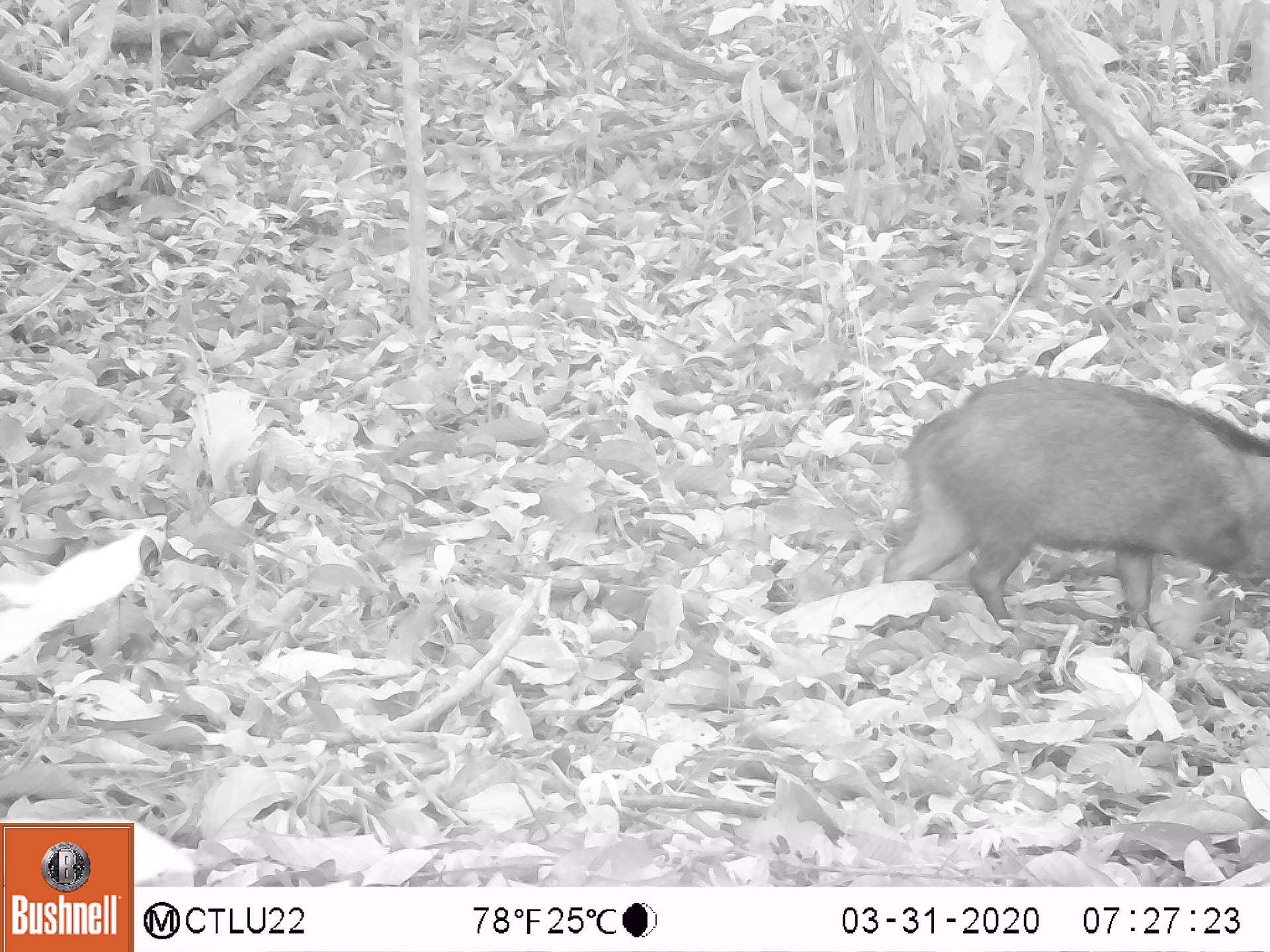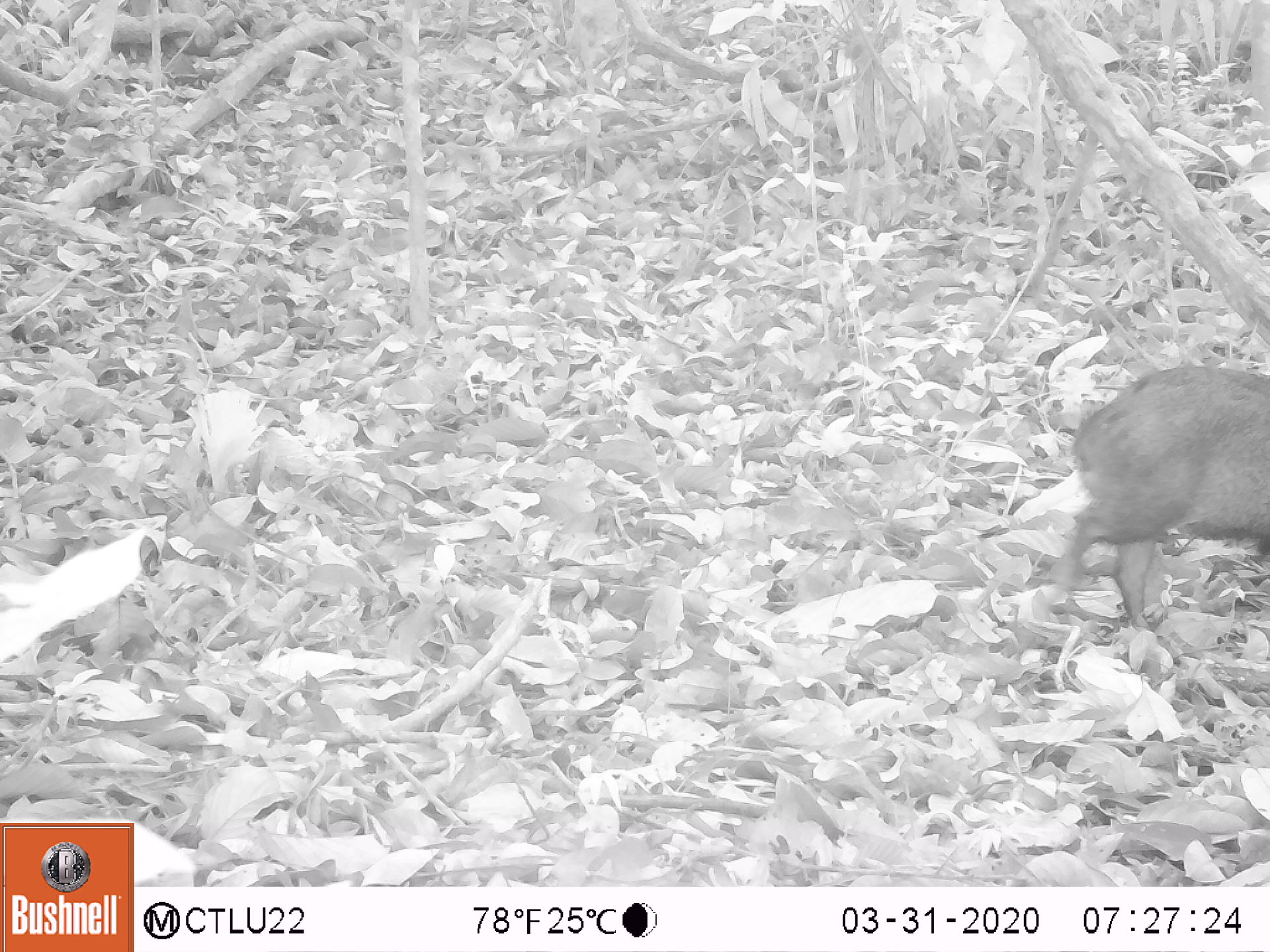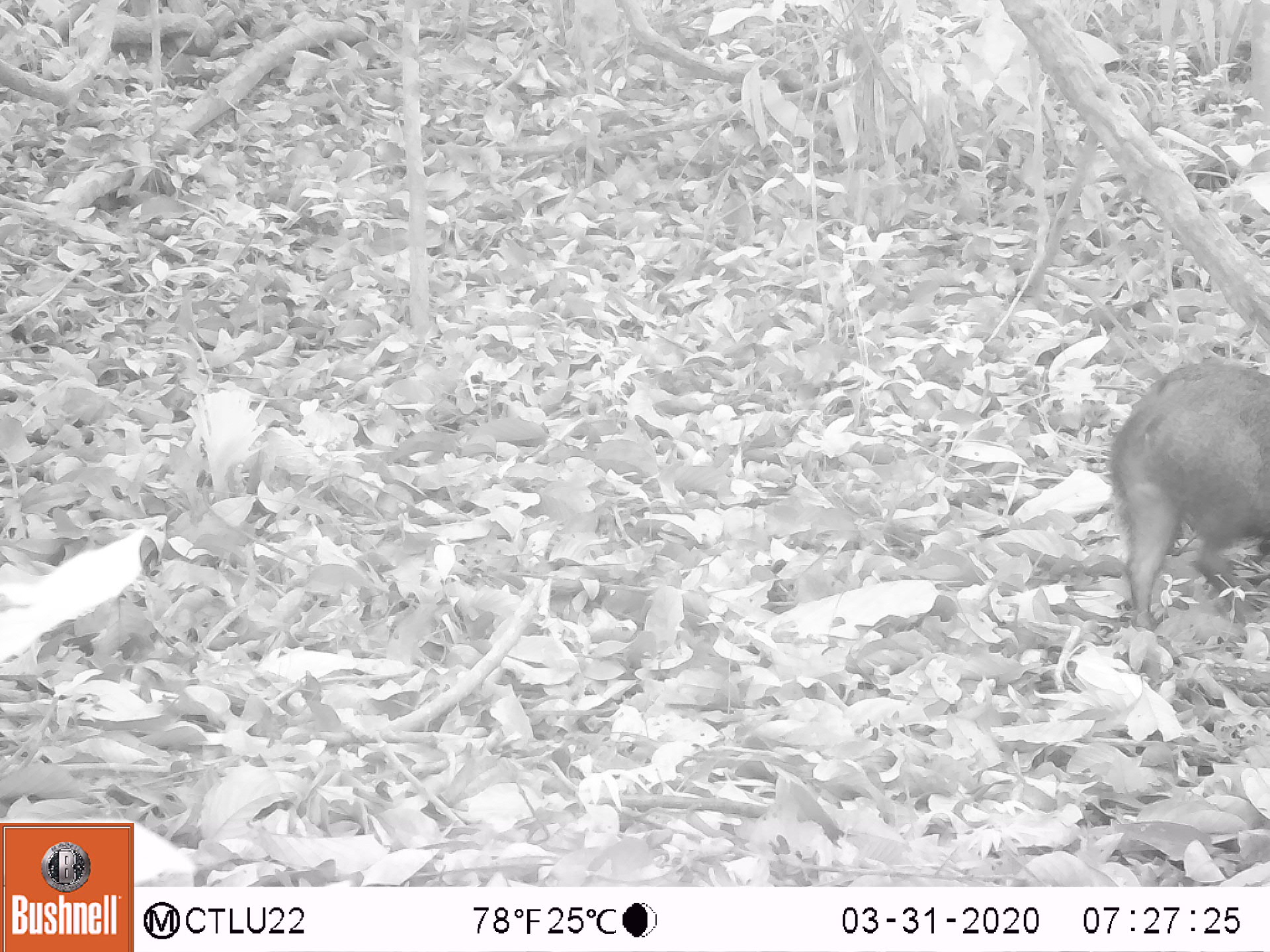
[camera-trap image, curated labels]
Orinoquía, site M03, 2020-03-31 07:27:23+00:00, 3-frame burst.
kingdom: Animalia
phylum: Chordata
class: Mammalia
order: Artiodactyla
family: Tayassuidae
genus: Pecari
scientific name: Pecari tajacu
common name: collared peccary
Collared peccary (Pecari tajacu).